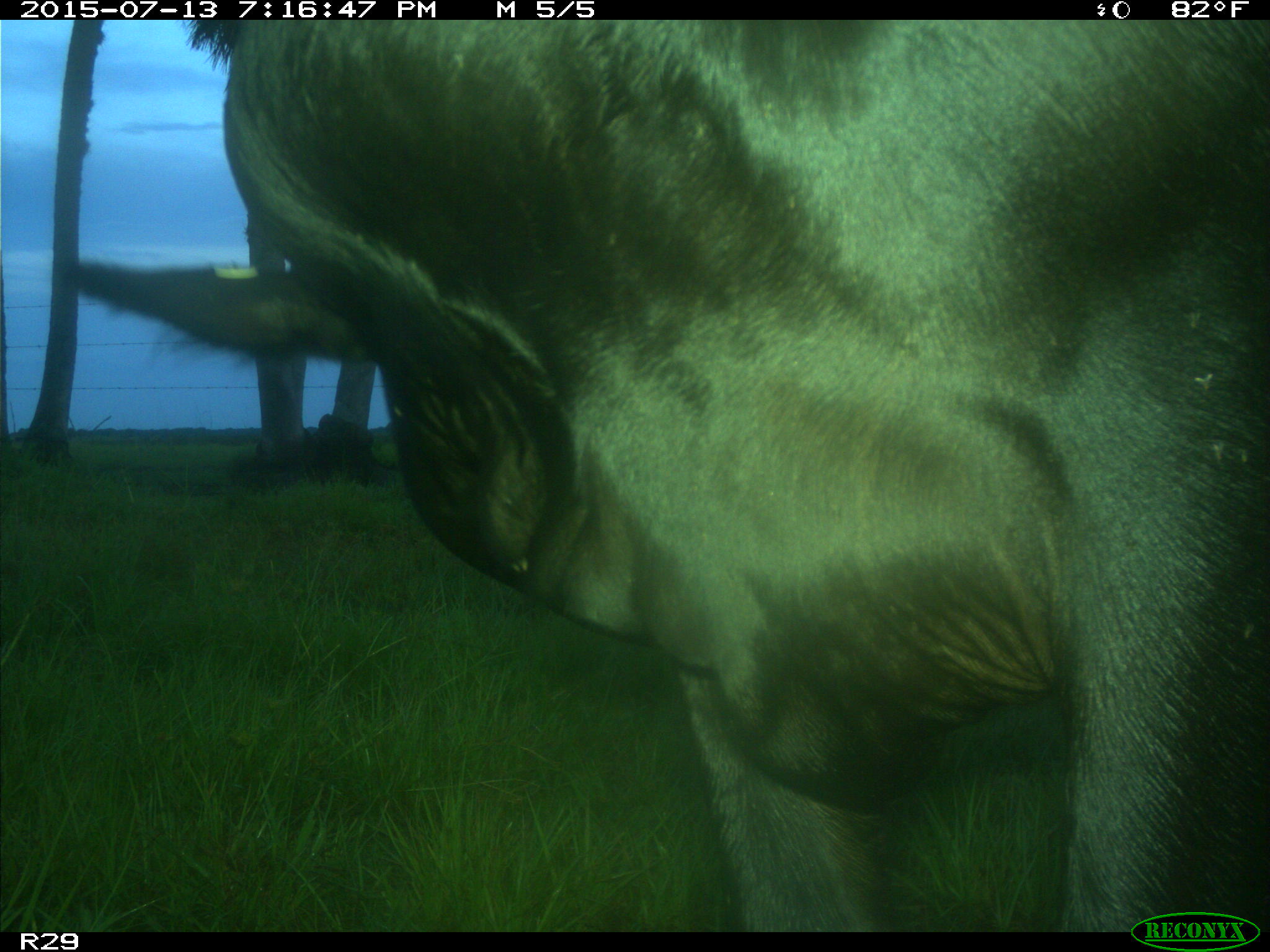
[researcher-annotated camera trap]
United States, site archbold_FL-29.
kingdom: Animalia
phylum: Chordata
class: Mammalia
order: Artiodactyla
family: Bovidae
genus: Bos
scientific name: Bos taurus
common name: domestic cow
Bos taurus (domestic cow).